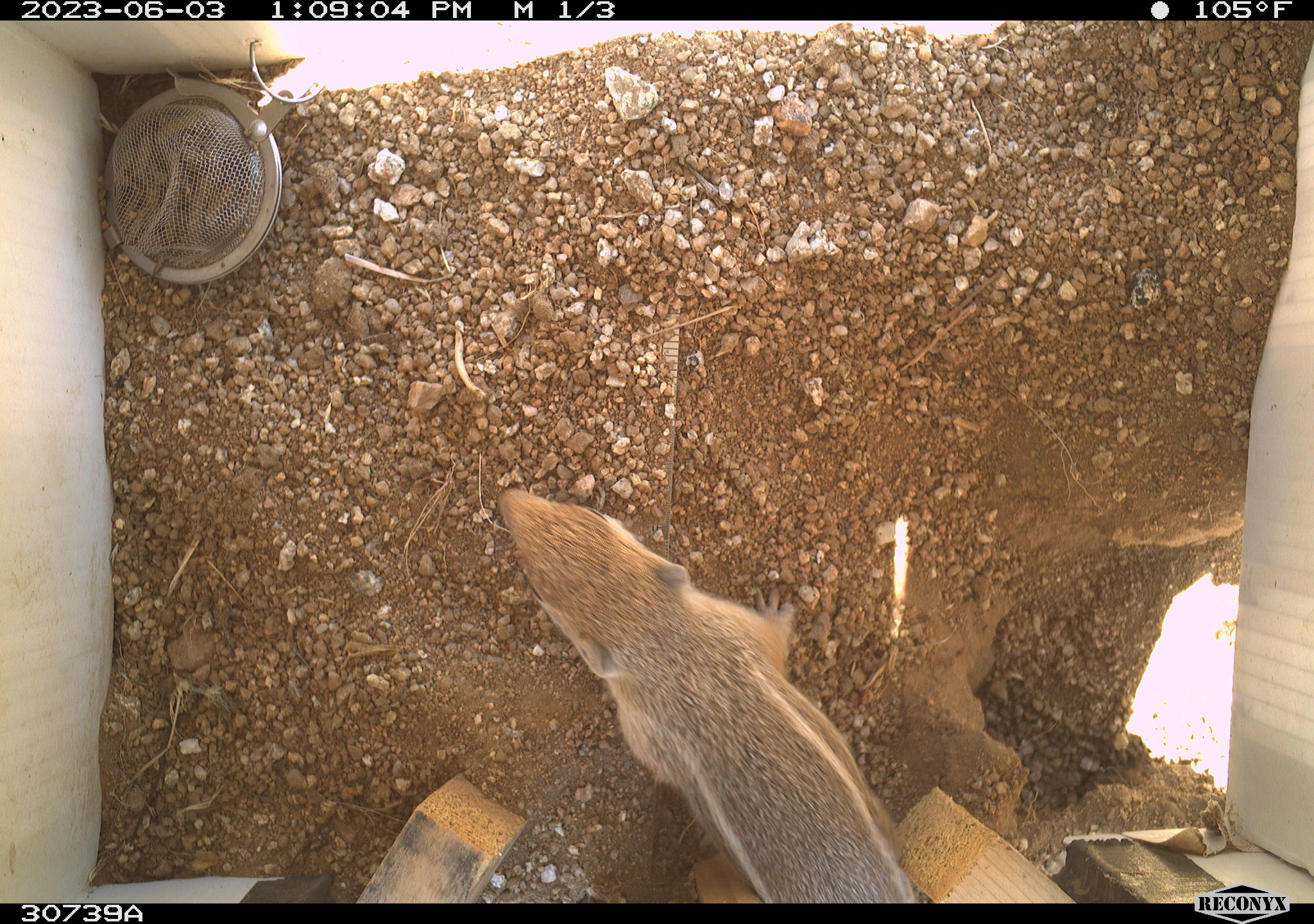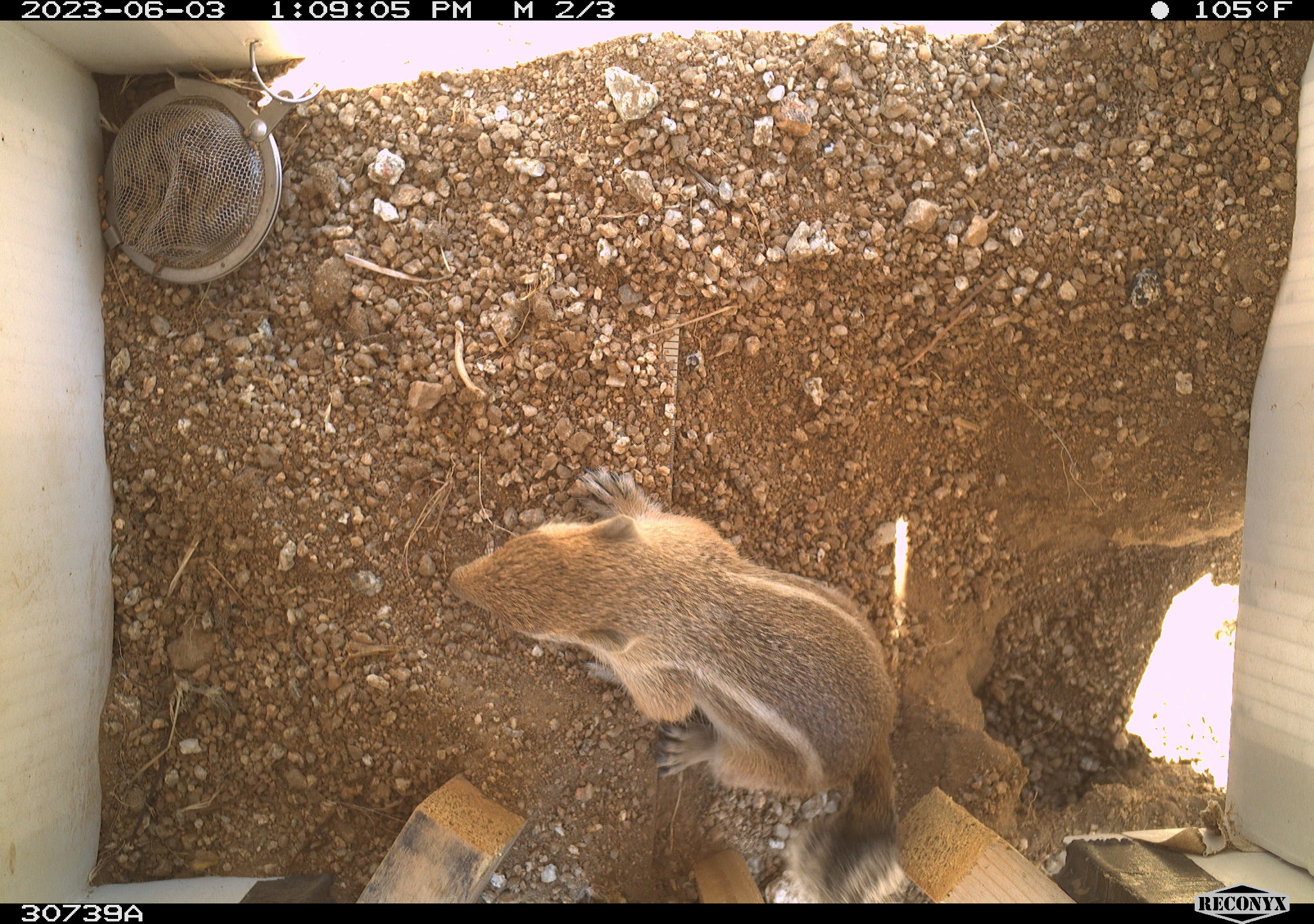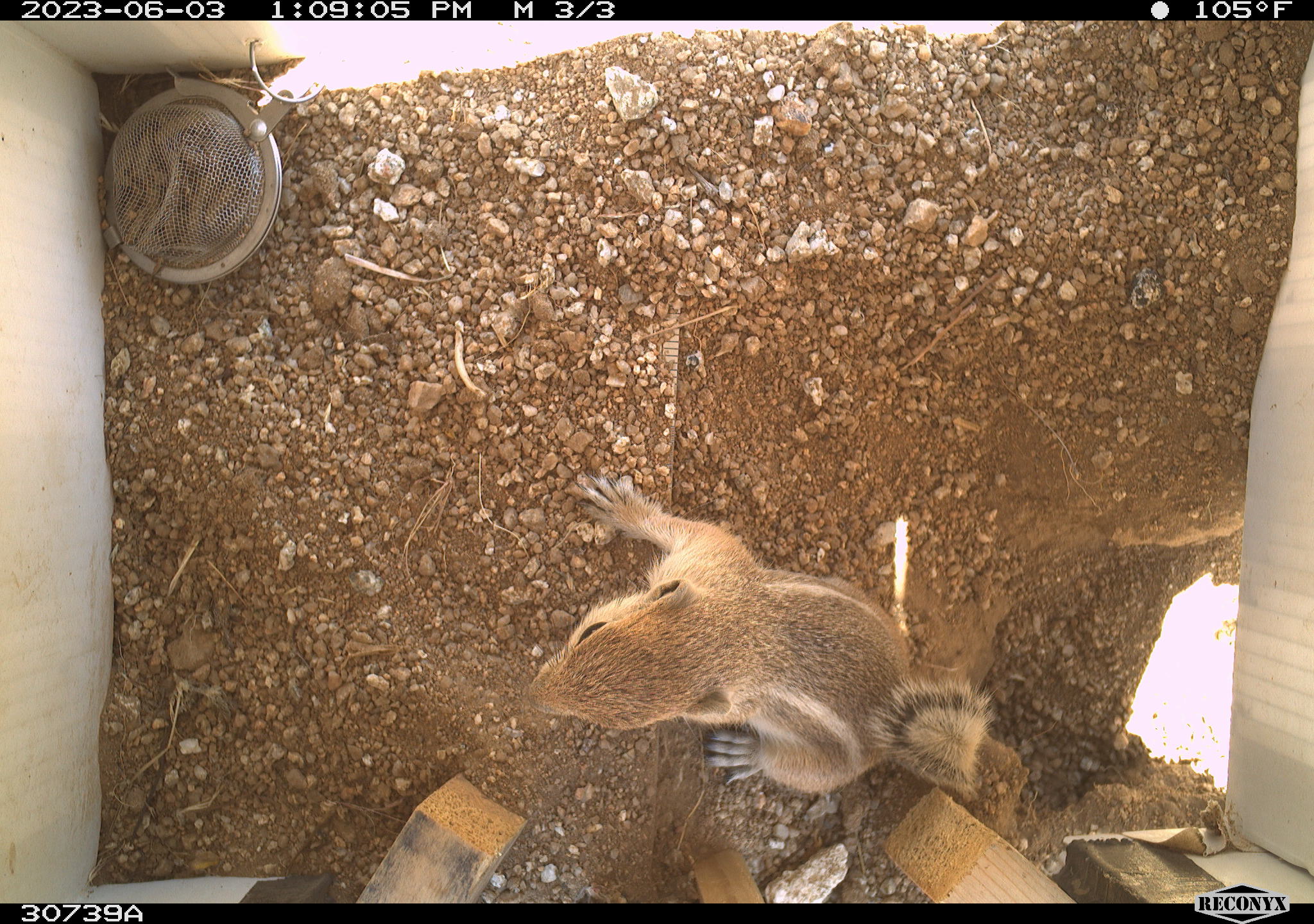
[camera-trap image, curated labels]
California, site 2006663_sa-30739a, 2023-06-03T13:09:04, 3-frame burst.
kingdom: Animalia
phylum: Chordata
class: Mammalia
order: Rodentia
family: Sciuridae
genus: Ammospermophilus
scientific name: Ammospermophilus leucurus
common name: white-tailed antelope squirrel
White-tailed antelope squirrel (Ammospermophilus leucurus).